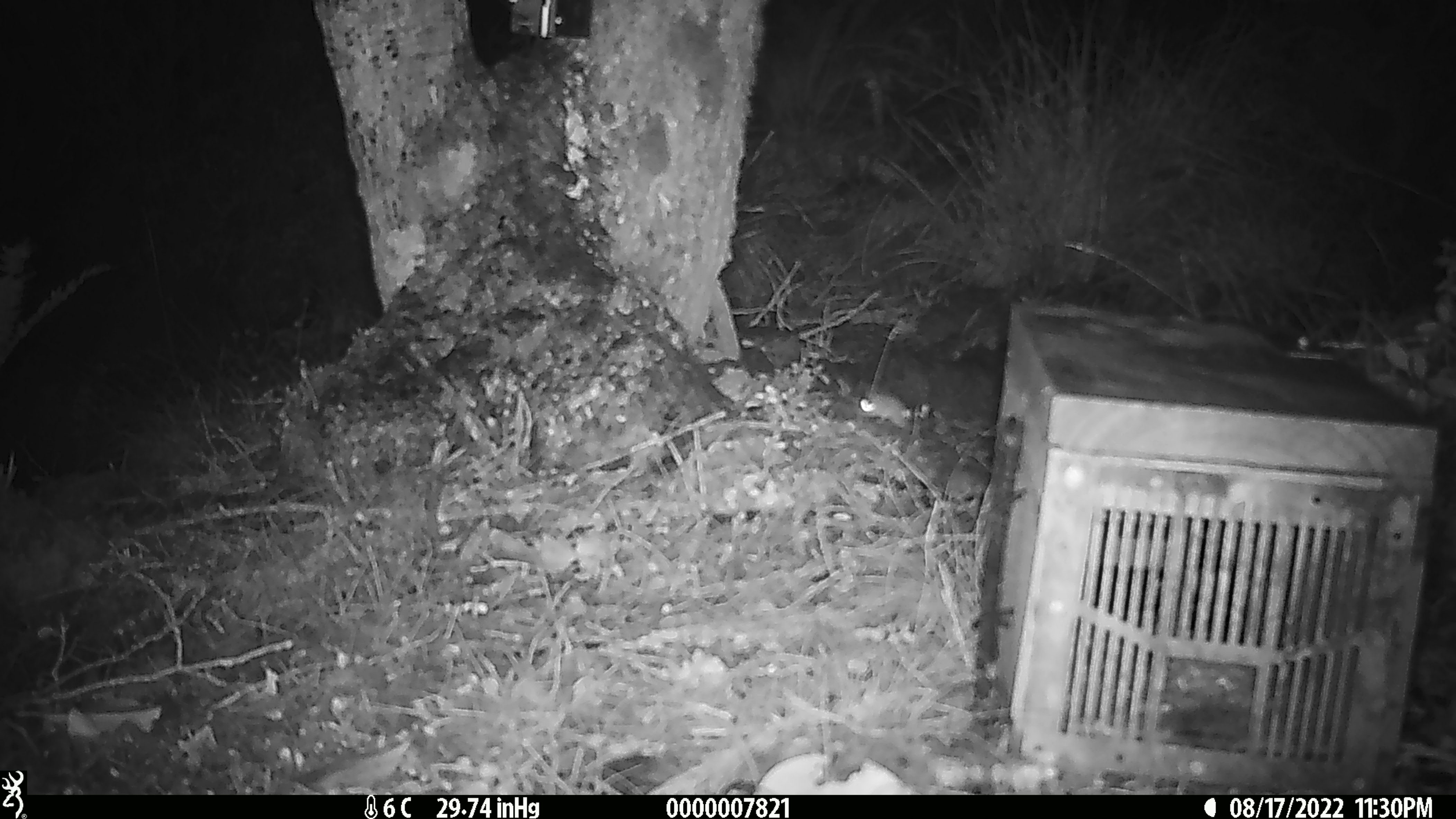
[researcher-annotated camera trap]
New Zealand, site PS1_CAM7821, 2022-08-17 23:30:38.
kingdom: Animalia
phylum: Chordata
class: Mammalia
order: Rodentia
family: Muridae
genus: Mus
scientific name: Mus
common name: mouse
Mouse (Mus).